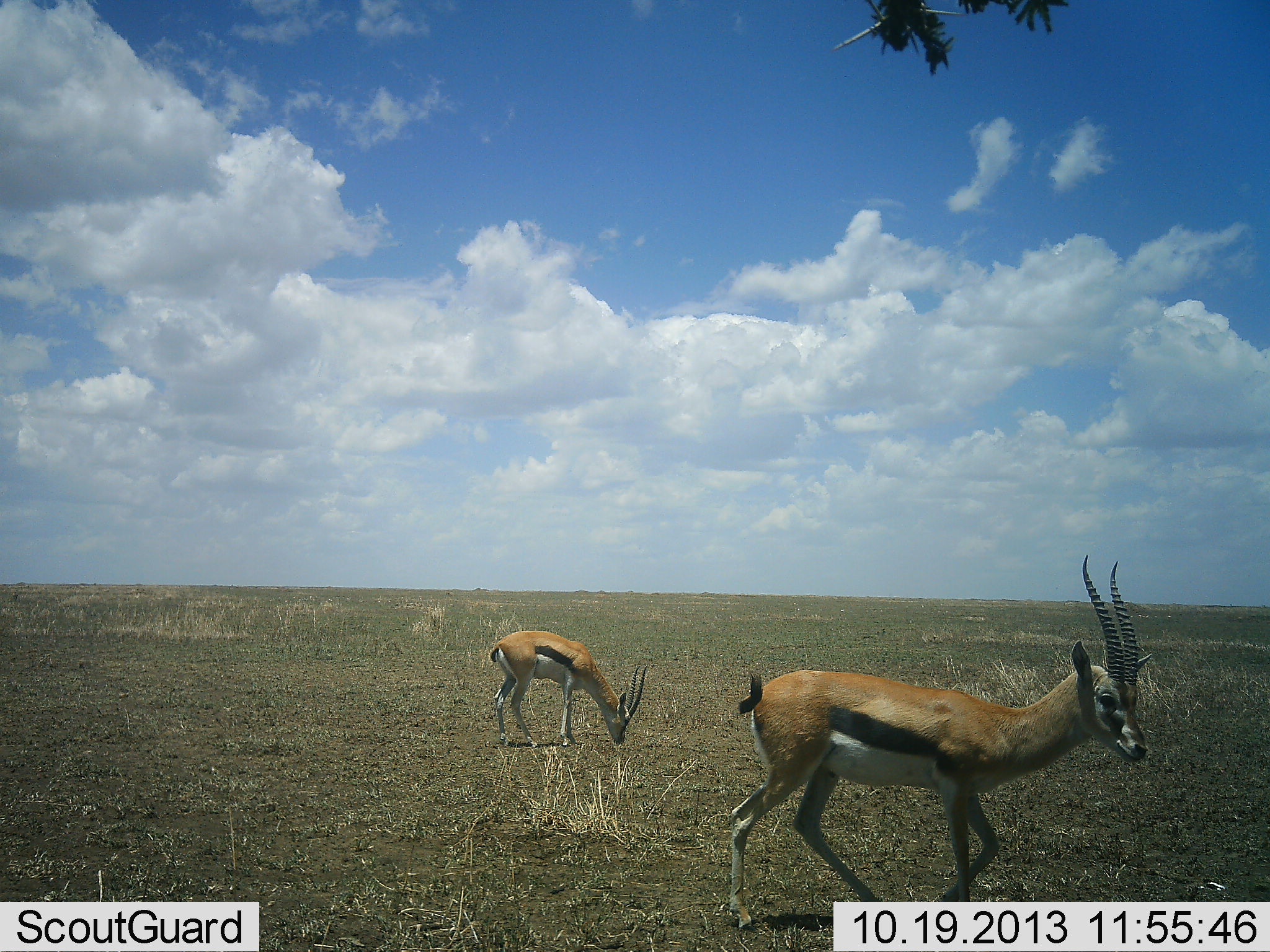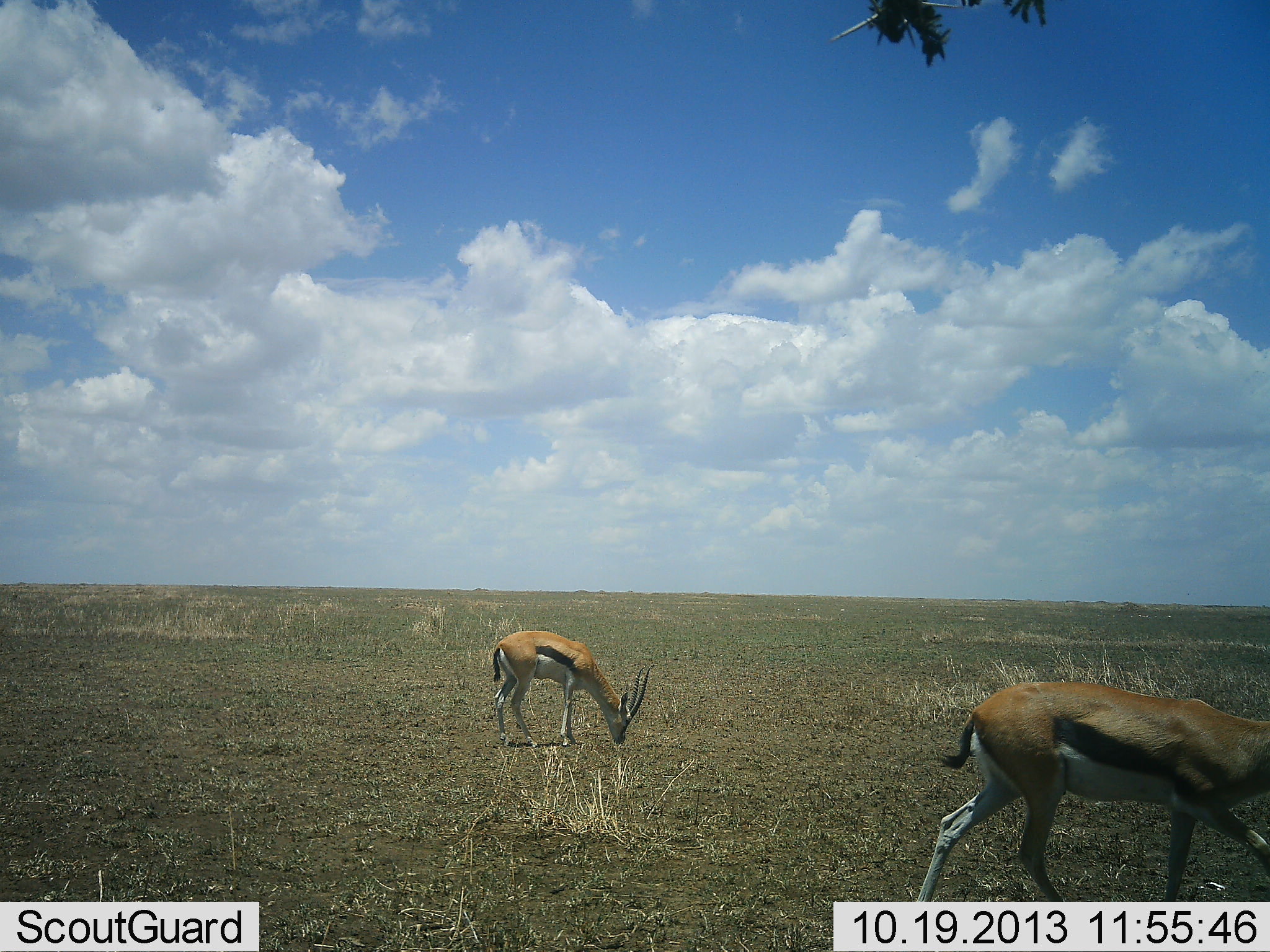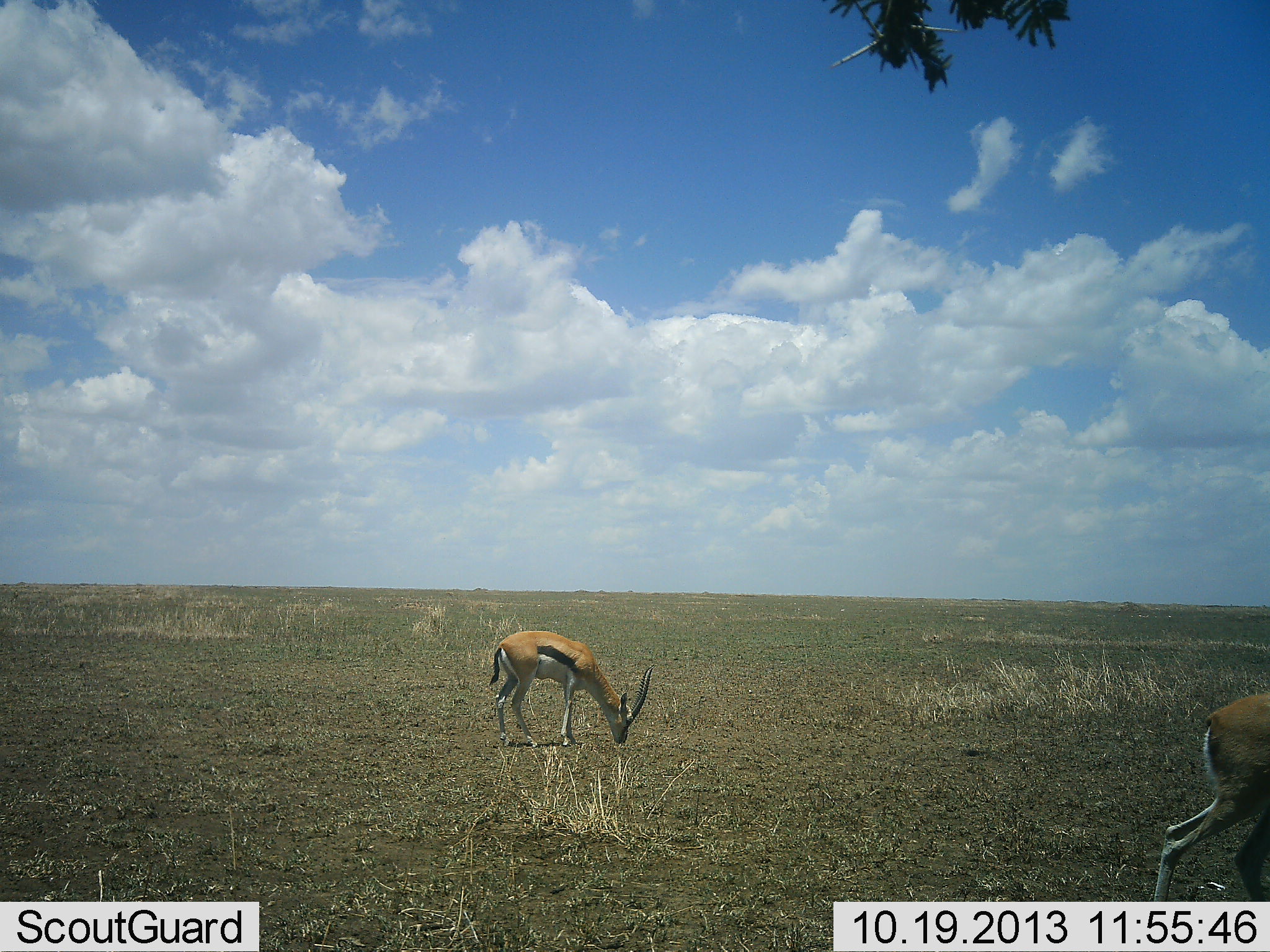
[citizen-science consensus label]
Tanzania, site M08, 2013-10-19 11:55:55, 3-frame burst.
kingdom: Animalia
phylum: Chordata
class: Mammalia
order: Artiodactyla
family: Bovidae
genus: Eudorcas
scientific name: Eudorcas thomsonii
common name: thomson's gazelle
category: gazellethomsons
Gazellethomsons (thomson's gazelle) (Eudorcas thomsonii), count 2. Behavior (volunteer vote fractions): standing 10%, resting 0%, moving 90%, interacting 0%. Young present (vote fraction): 0%. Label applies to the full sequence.